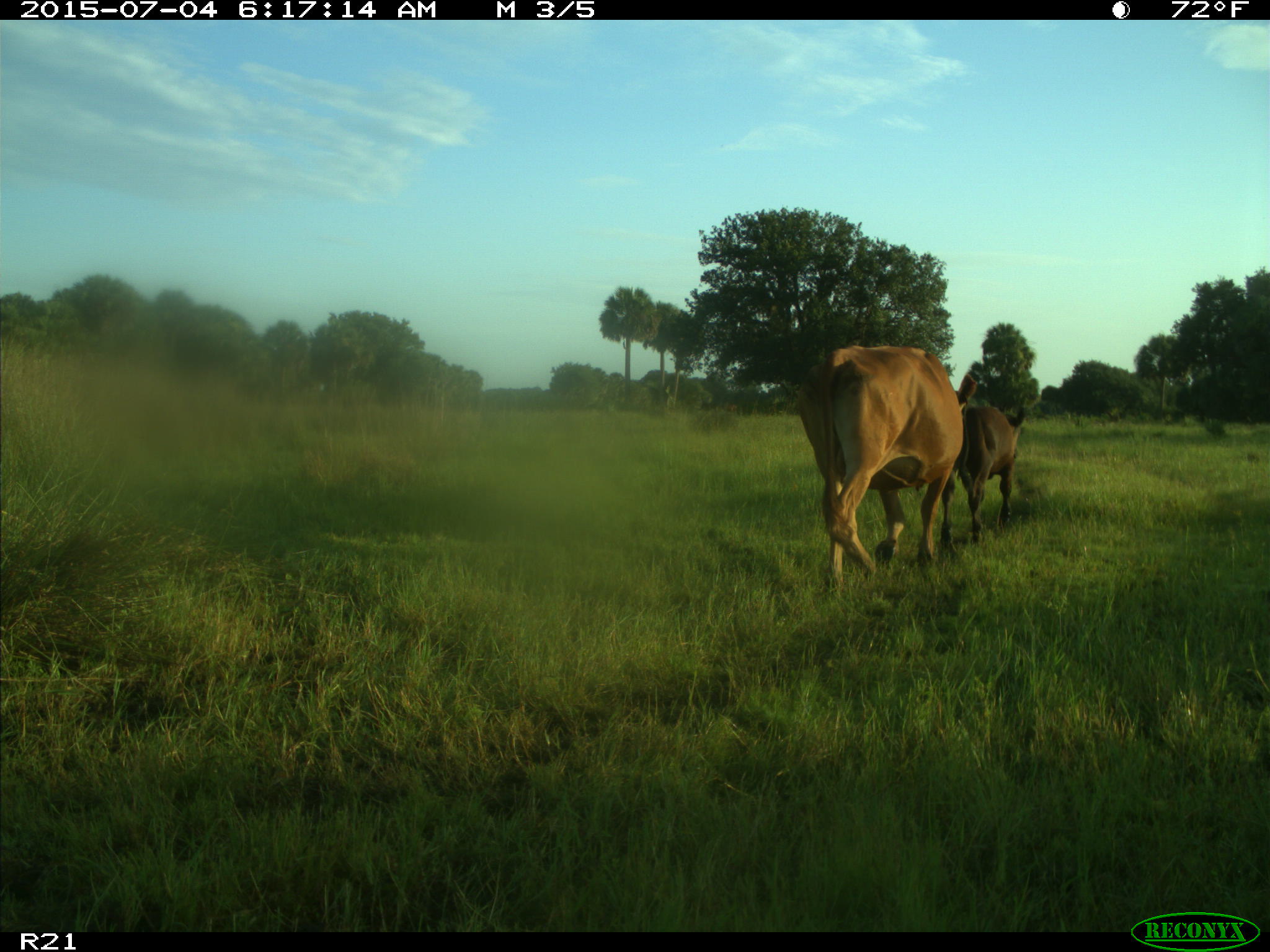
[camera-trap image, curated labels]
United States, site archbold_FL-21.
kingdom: Animalia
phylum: Chordata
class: Mammalia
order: Artiodactyla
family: Bovidae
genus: Bos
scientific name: Bos taurus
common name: domestic cow